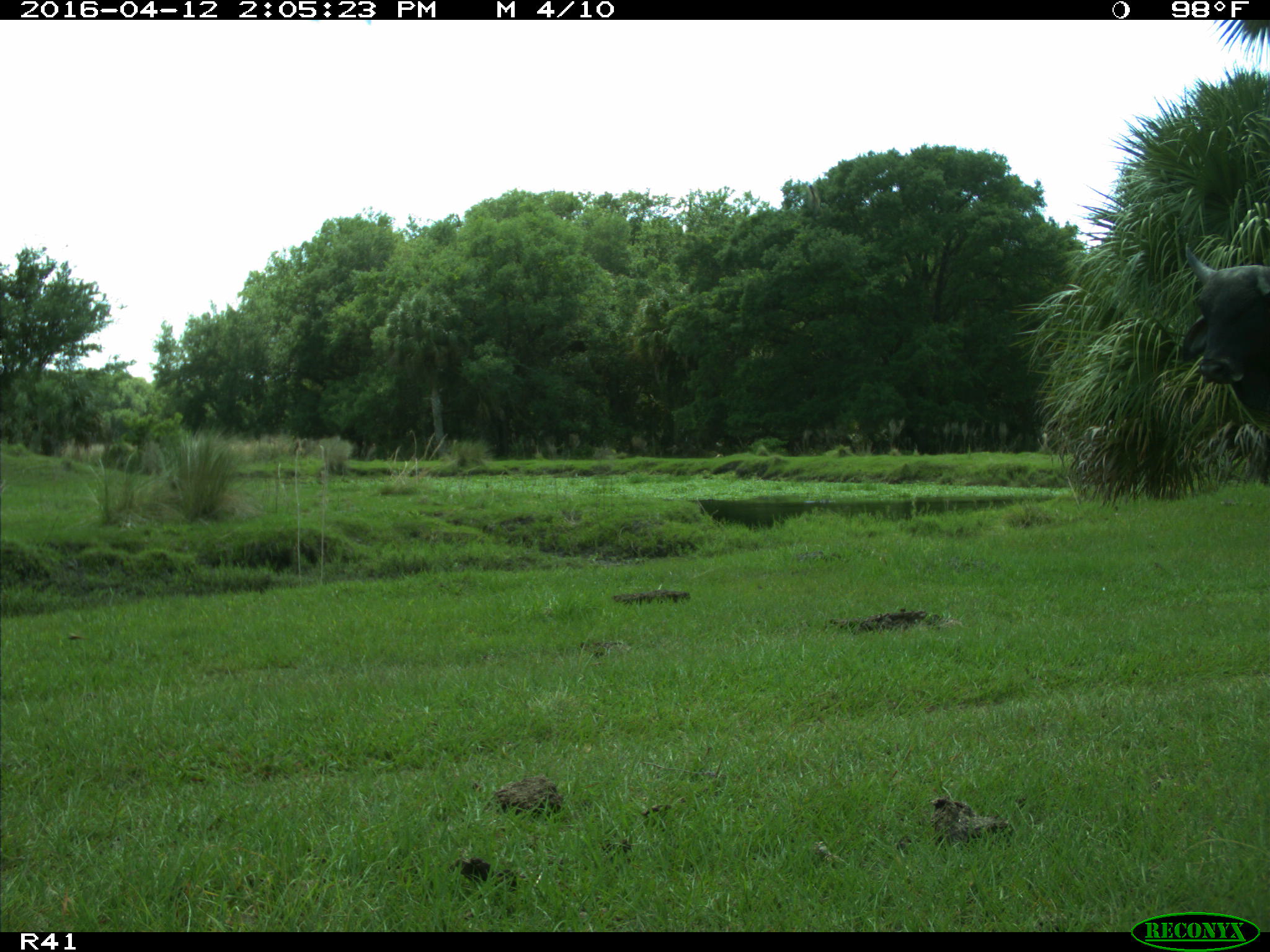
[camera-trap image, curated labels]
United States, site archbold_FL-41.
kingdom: Animalia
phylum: Chordata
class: Mammalia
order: Artiodactyla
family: Bovidae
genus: Bos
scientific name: Bos taurus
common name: domestic cow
Bos taurus (domestic cow).